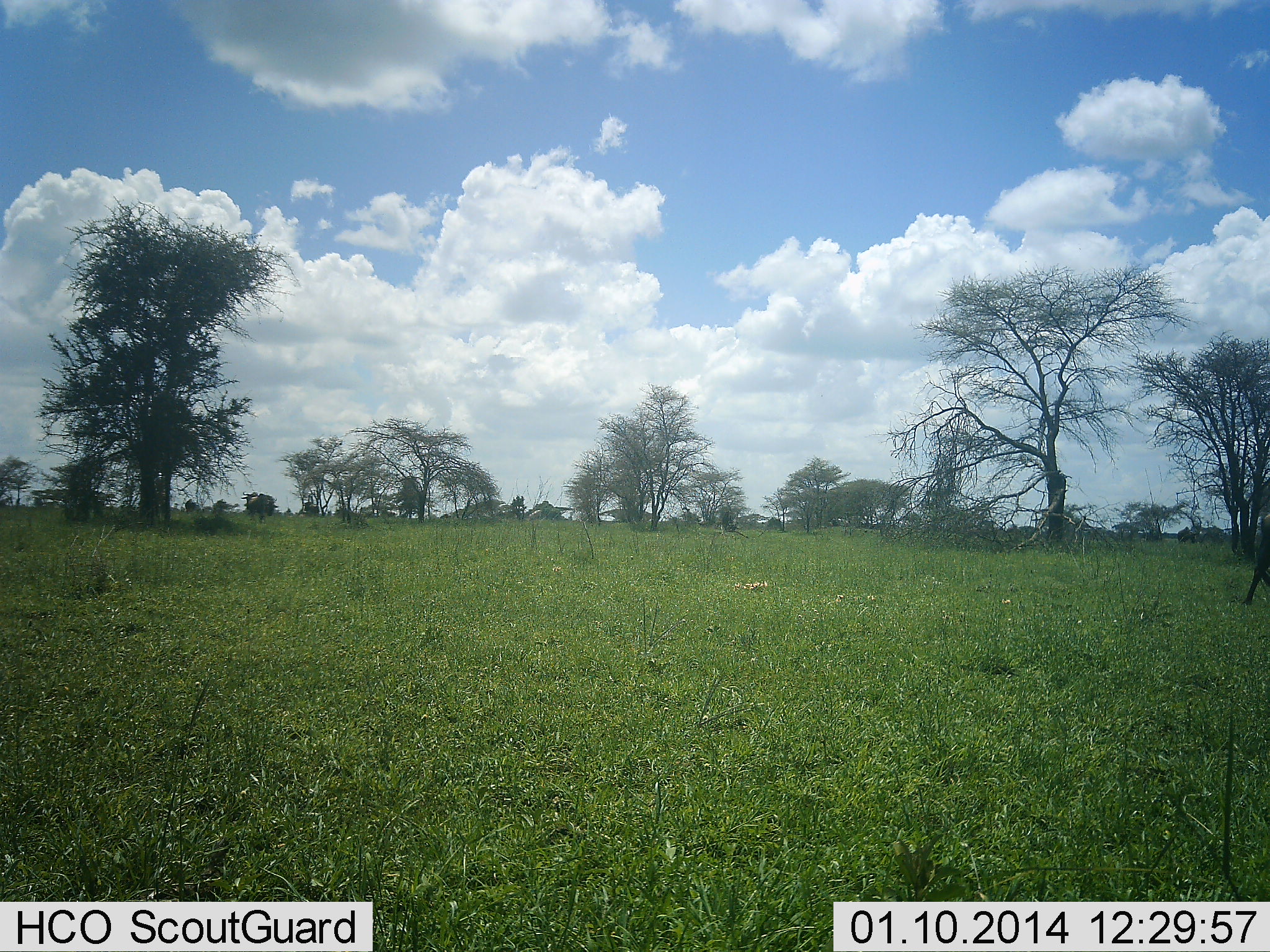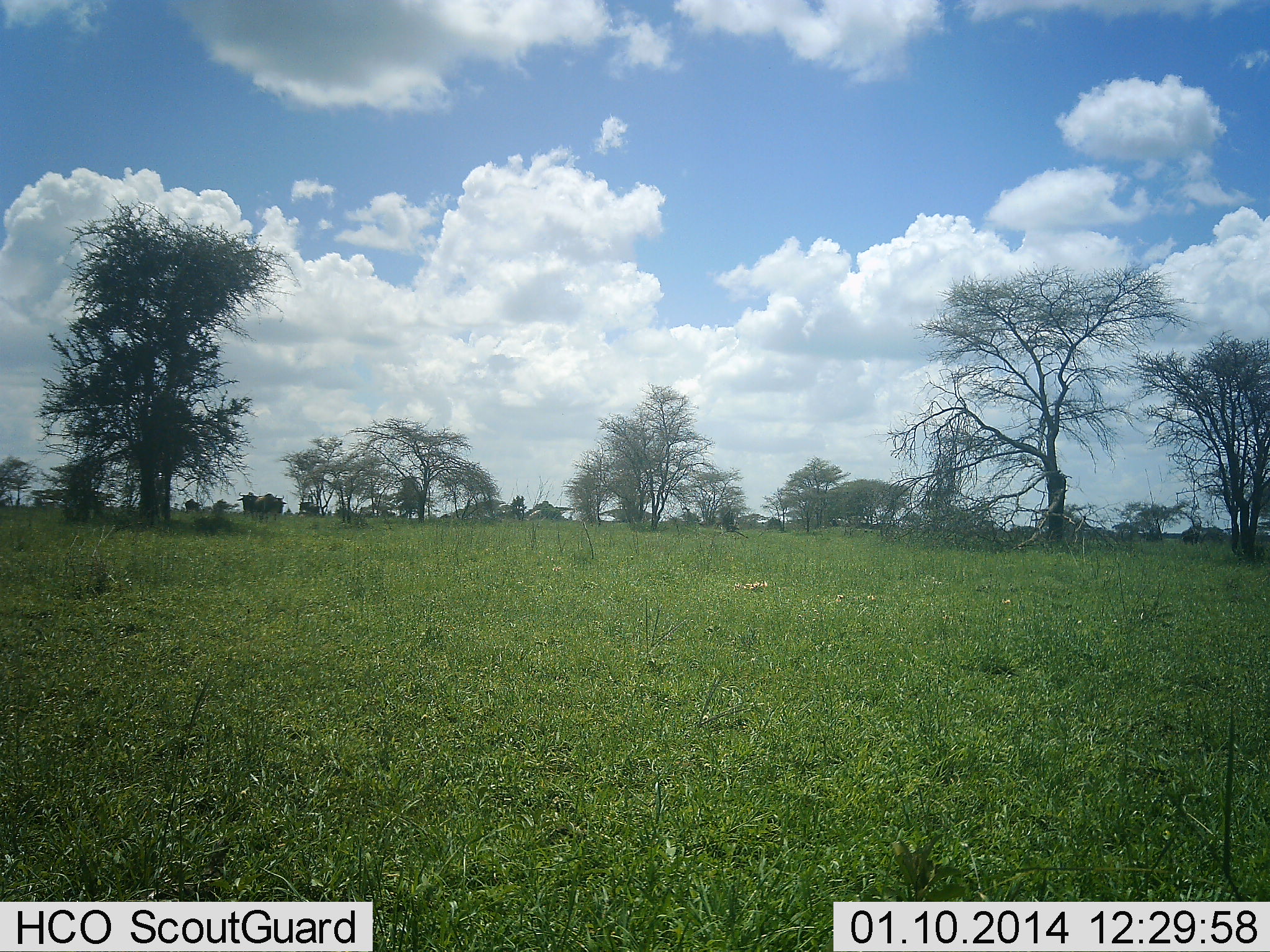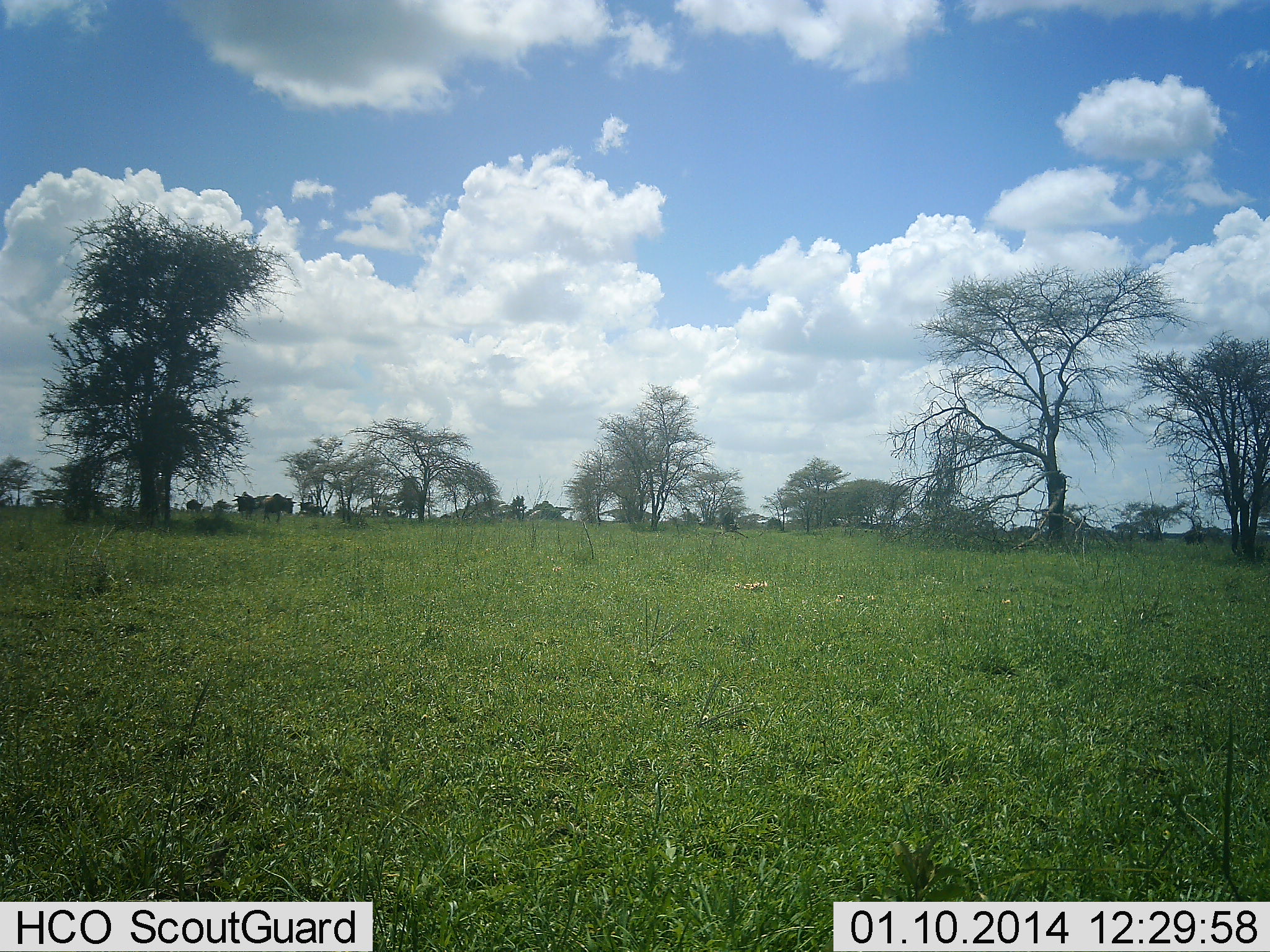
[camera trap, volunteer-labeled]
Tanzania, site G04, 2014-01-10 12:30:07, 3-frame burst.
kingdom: Animalia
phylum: Chordata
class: Mammalia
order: Artiodactyla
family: Bovidae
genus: Connochaetes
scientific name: Connochaetes taurinus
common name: blue wildebeest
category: wildebeest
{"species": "wildebeest (blue wildebeest) (Connochaetes taurinus)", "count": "5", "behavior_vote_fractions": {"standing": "10%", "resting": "0%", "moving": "90%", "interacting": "0%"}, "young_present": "0%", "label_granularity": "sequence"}